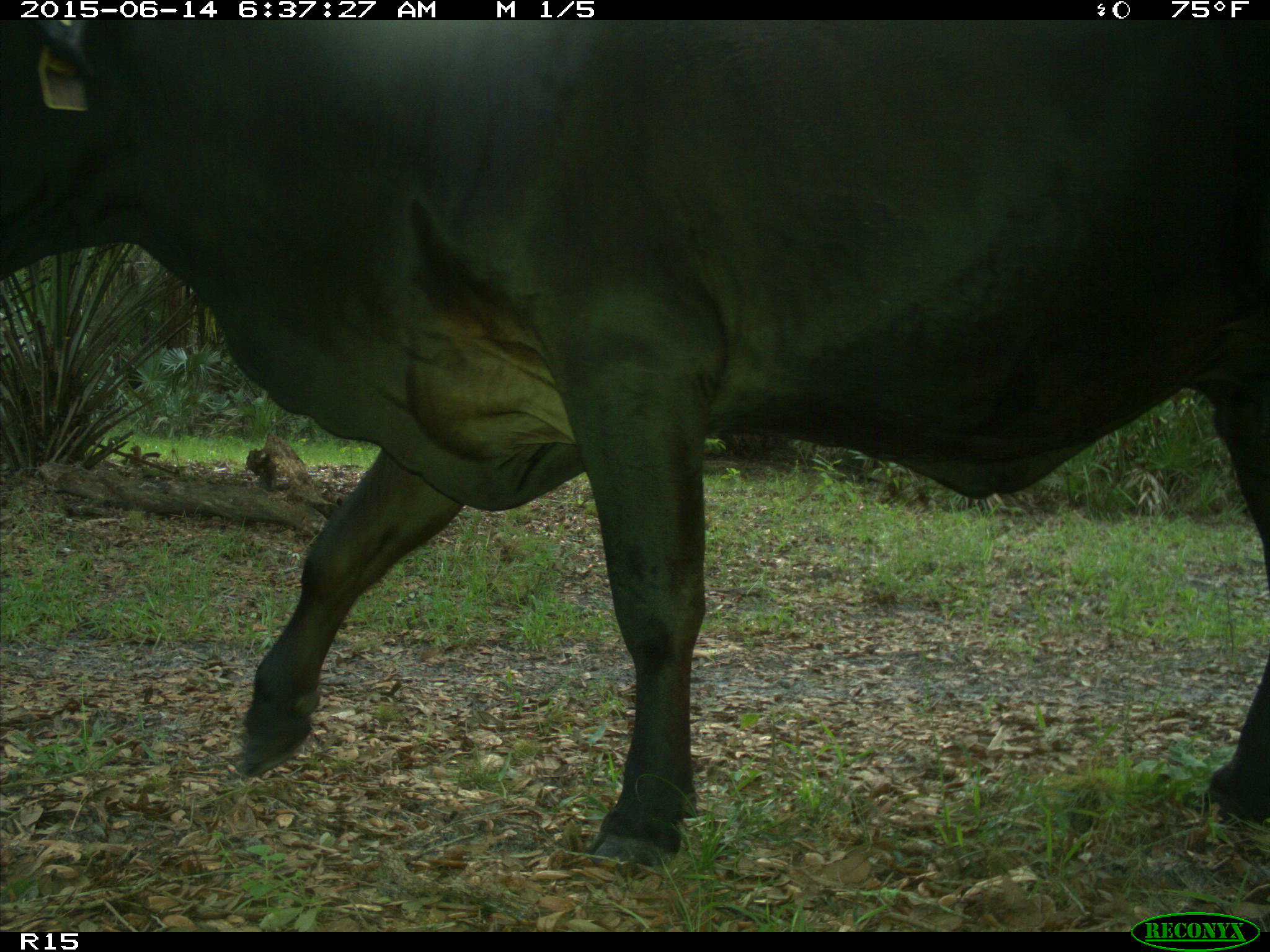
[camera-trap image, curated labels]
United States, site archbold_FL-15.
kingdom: Animalia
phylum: Chordata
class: Mammalia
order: Artiodactyla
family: Bovidae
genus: Bos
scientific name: Bos taurus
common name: domestic cow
Bos taurus (domestic cow).